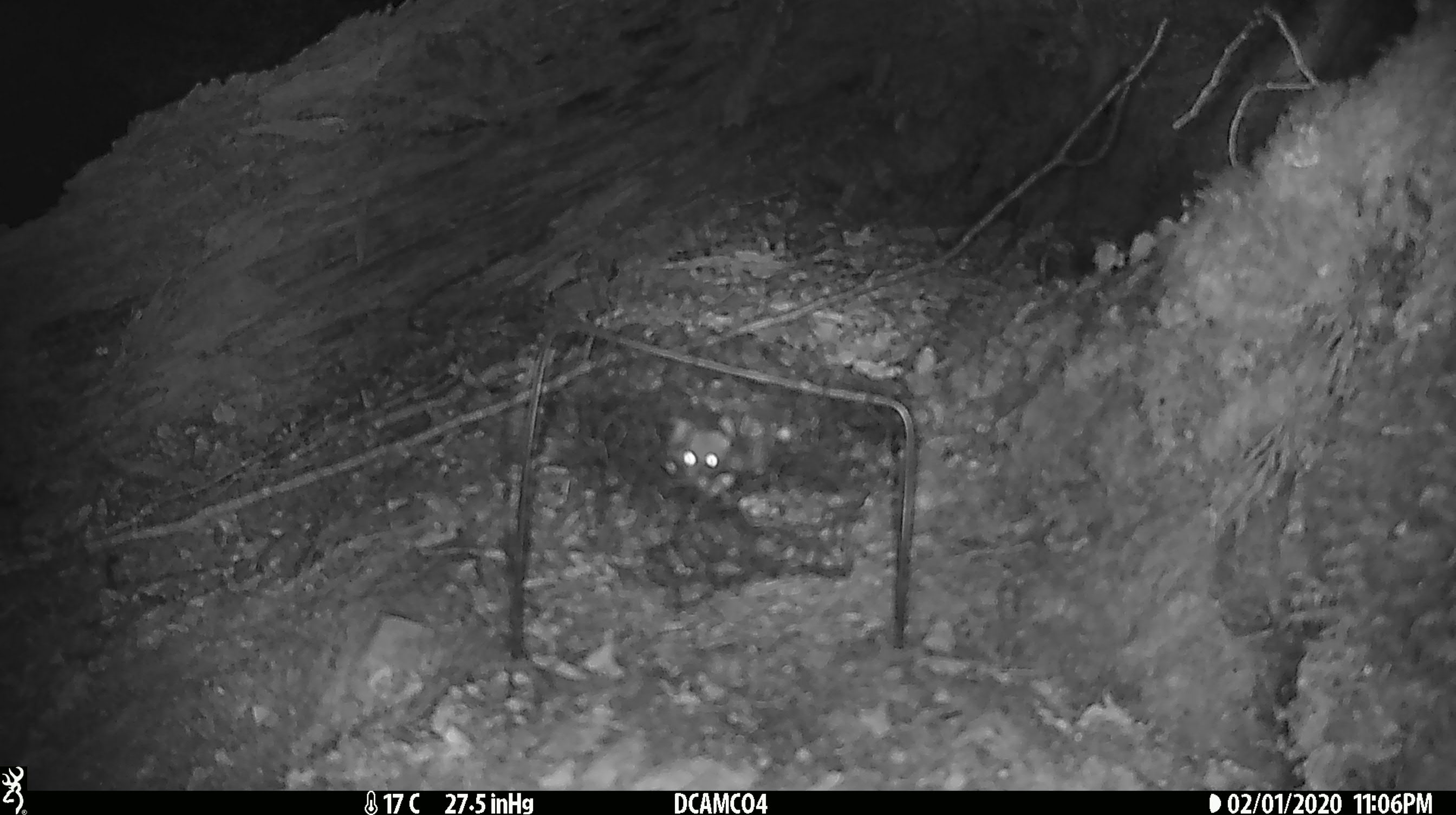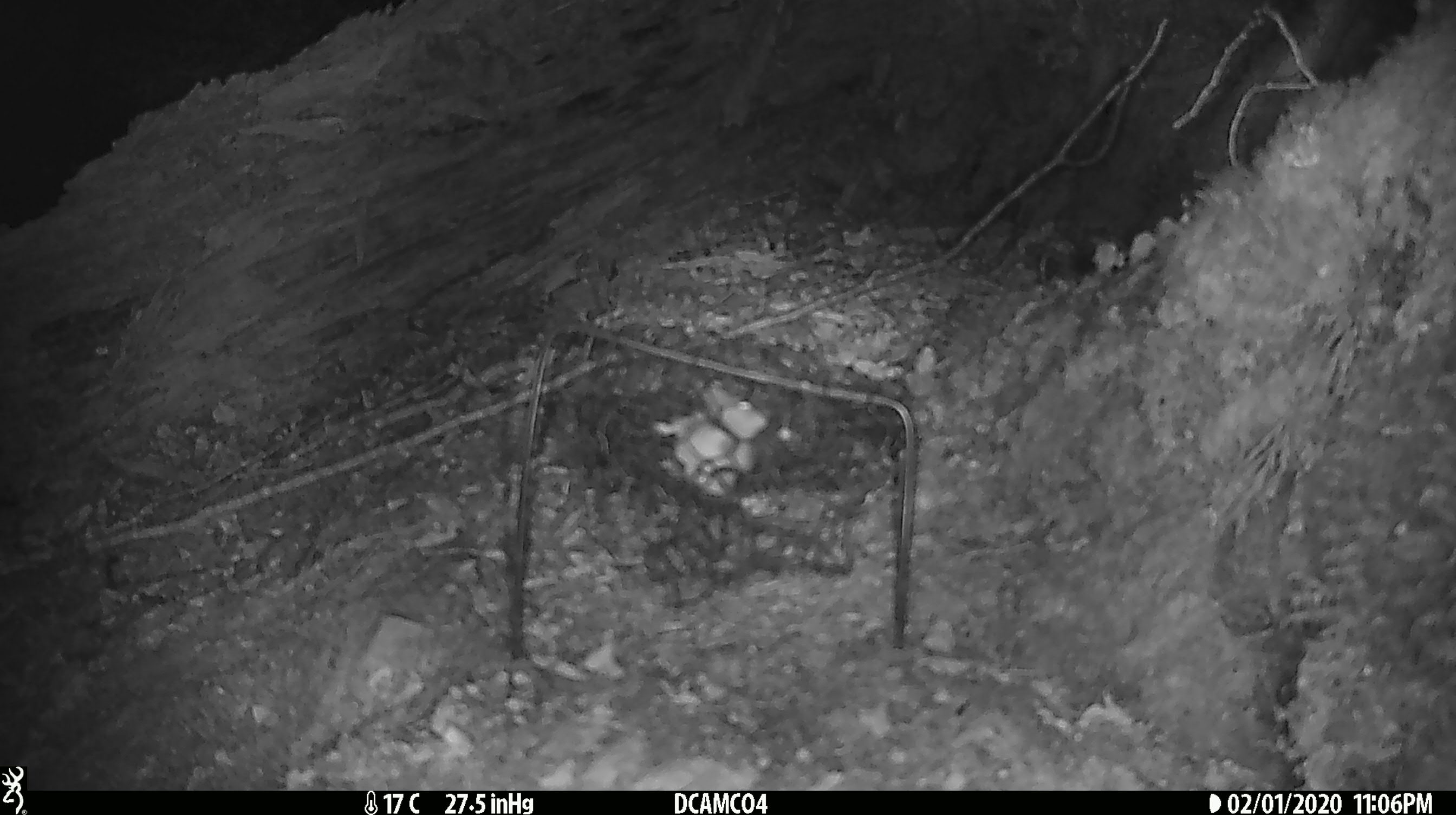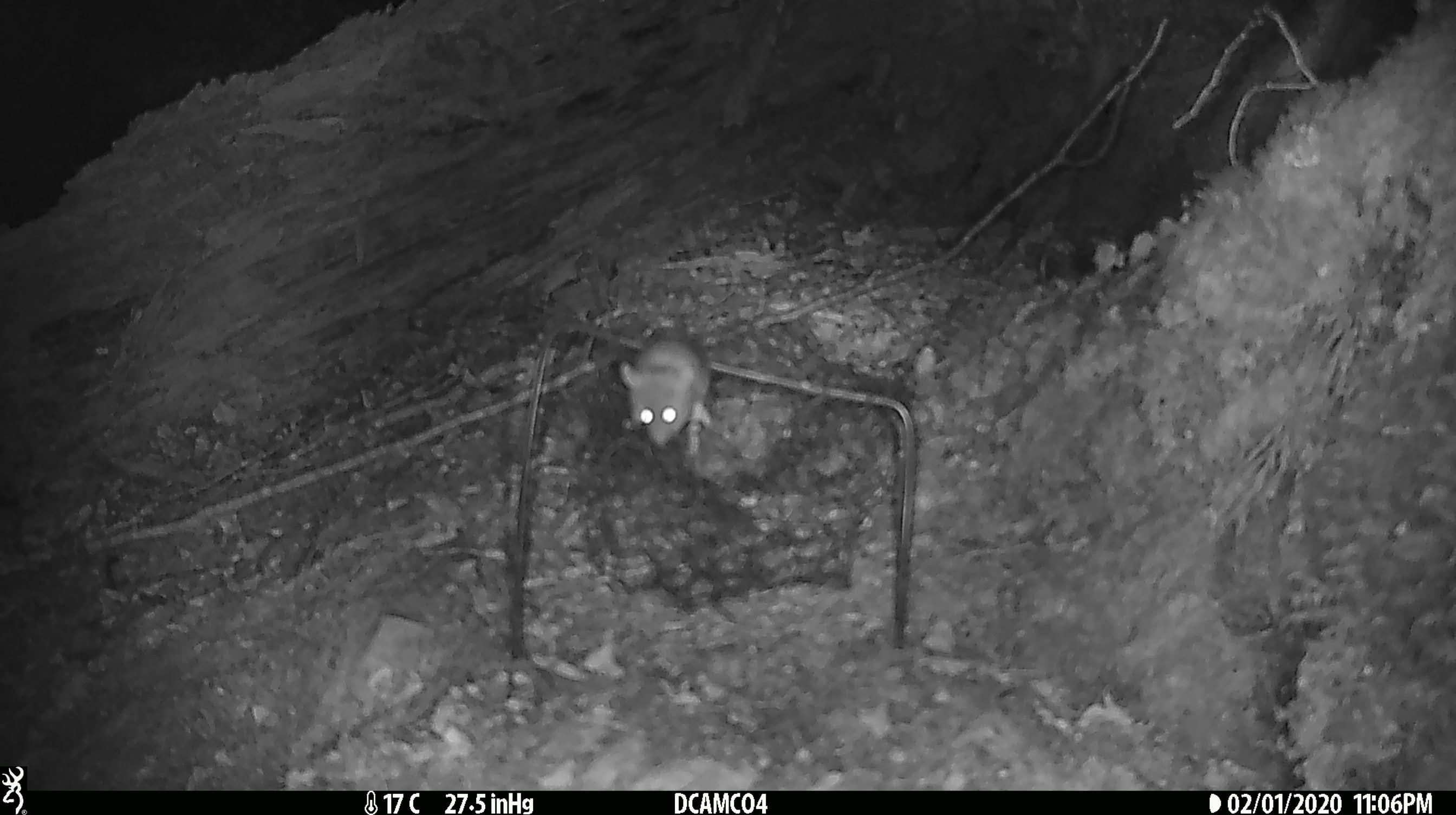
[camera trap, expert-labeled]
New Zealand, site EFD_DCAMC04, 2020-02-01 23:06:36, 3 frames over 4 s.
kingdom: Animalia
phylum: Chordata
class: Mammalia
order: Rodentia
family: Muridae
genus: Mus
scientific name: Mus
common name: mouse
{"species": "mouse (Mus)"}